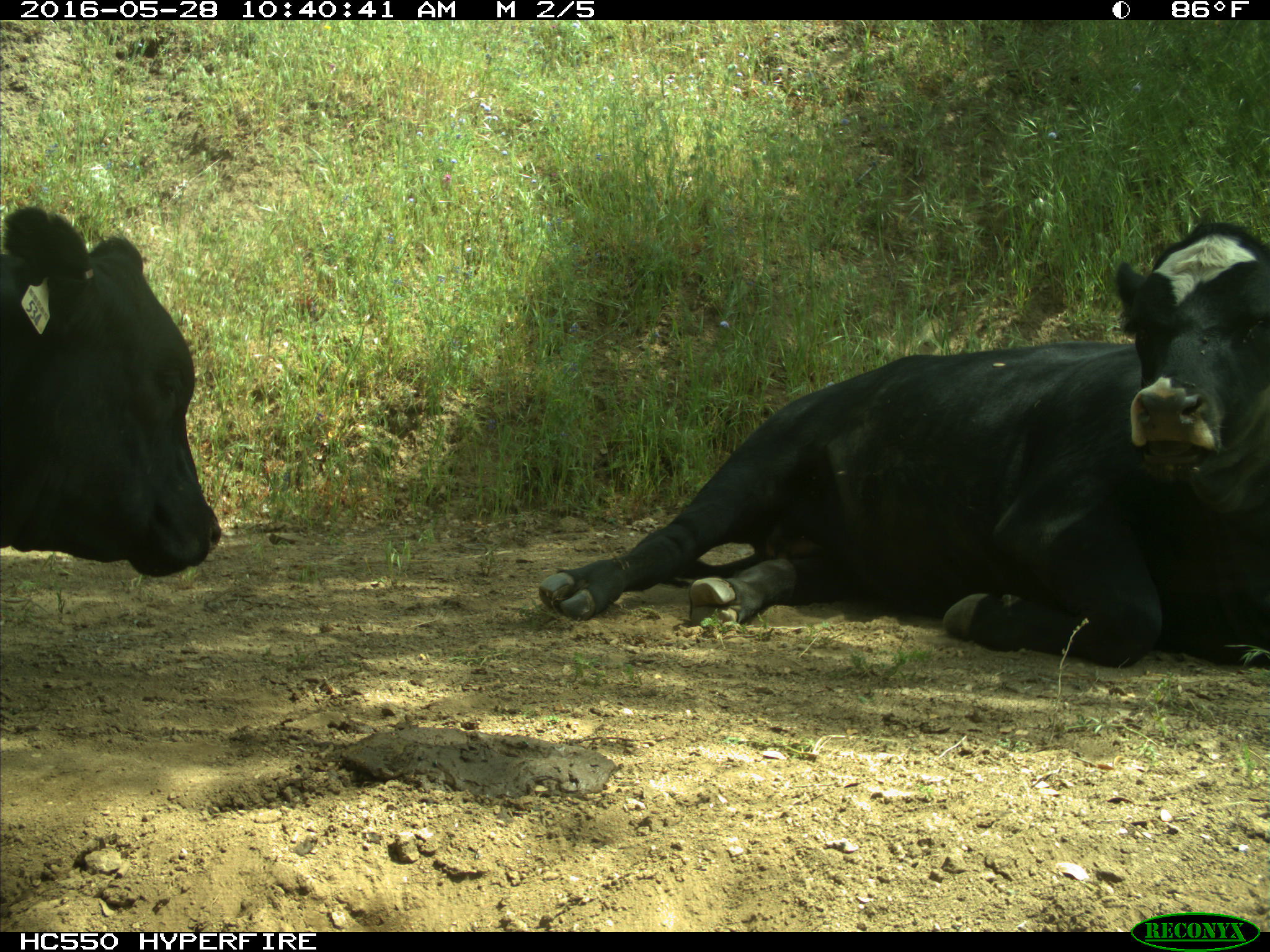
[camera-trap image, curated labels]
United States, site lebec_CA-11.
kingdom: Animalia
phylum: Chordata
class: Mammalia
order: Artiodactyla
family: Bovidae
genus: Bos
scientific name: Bos taurus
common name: domestic cow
Bos taurus (domestic cow).